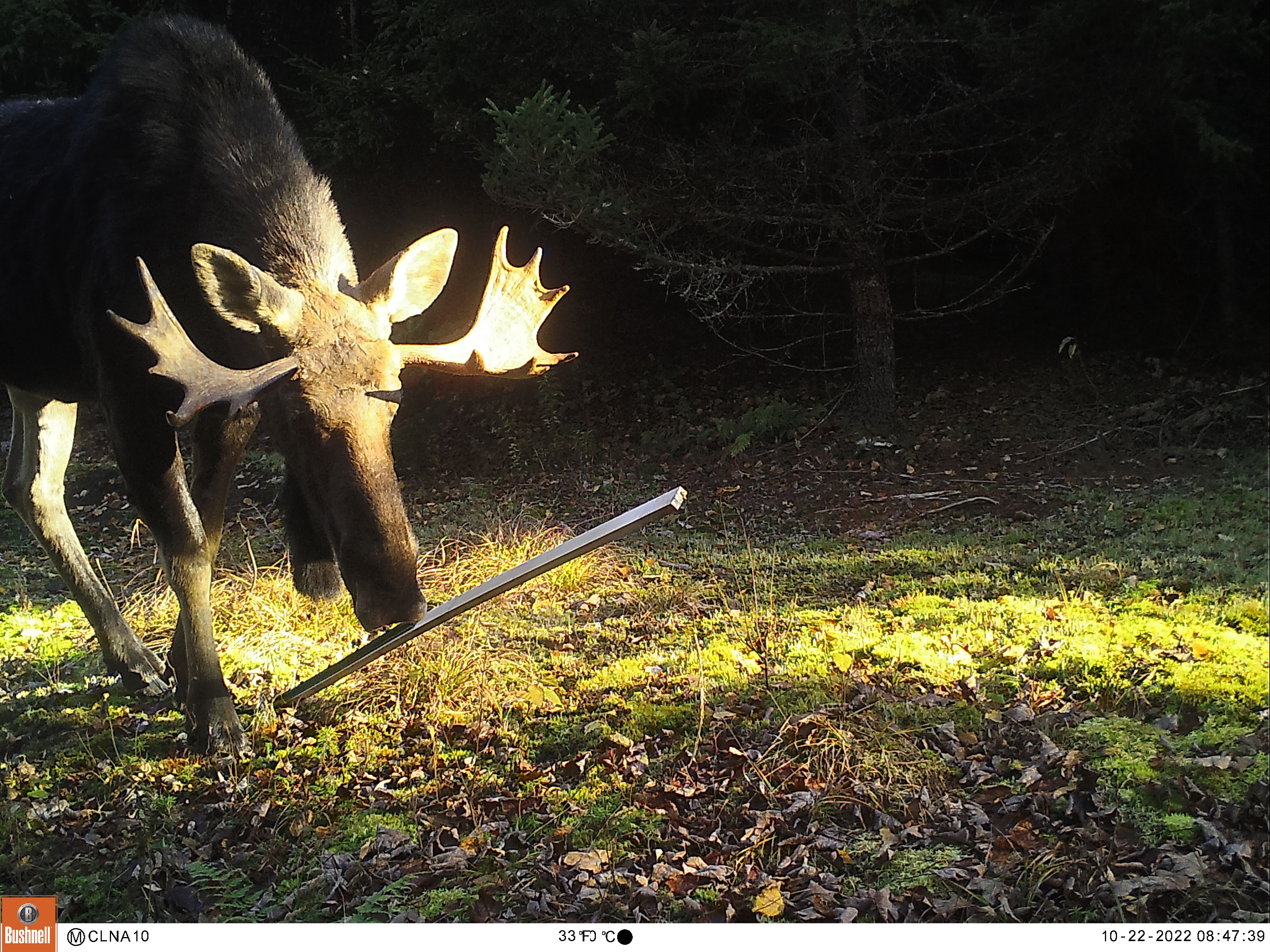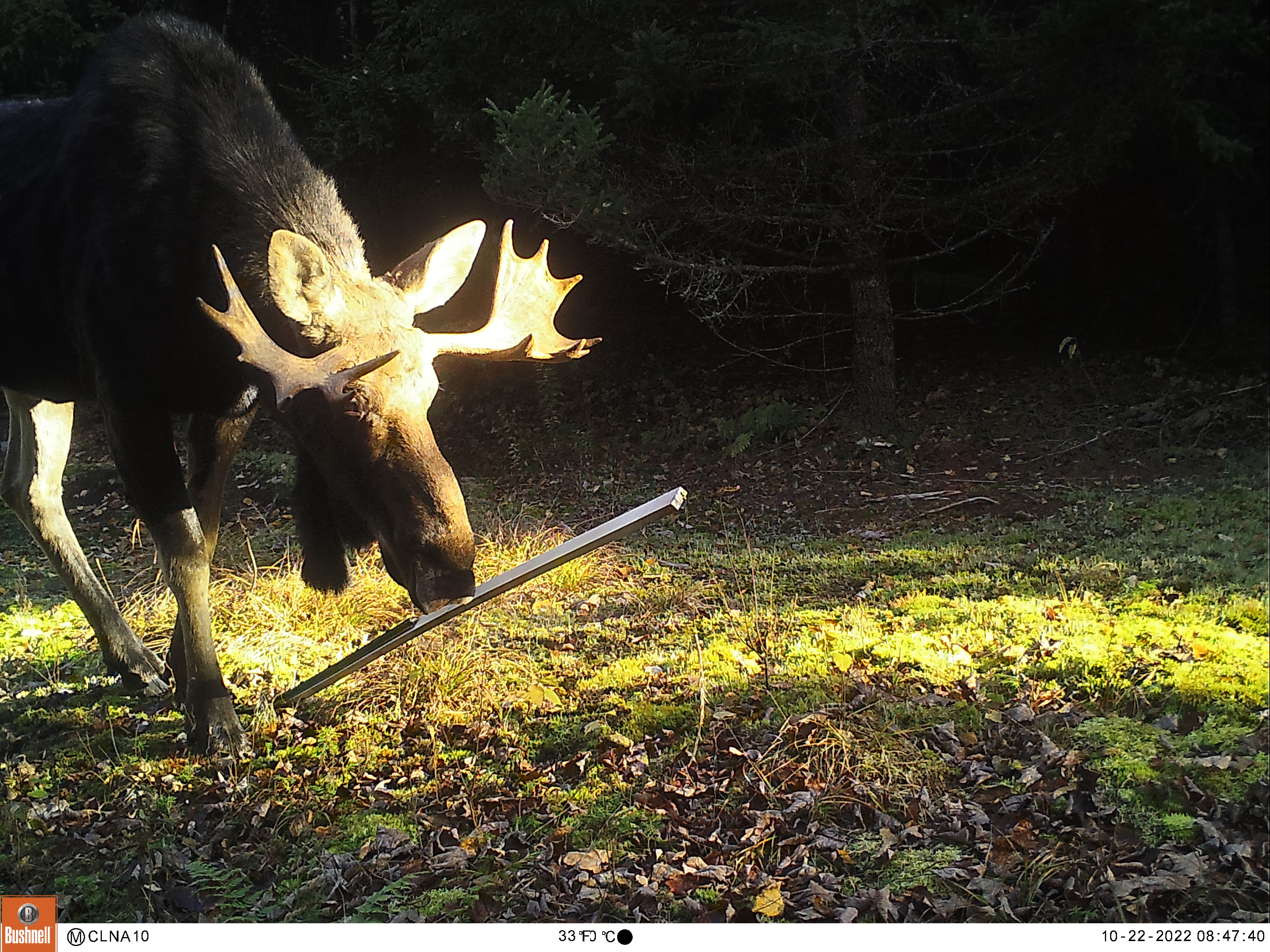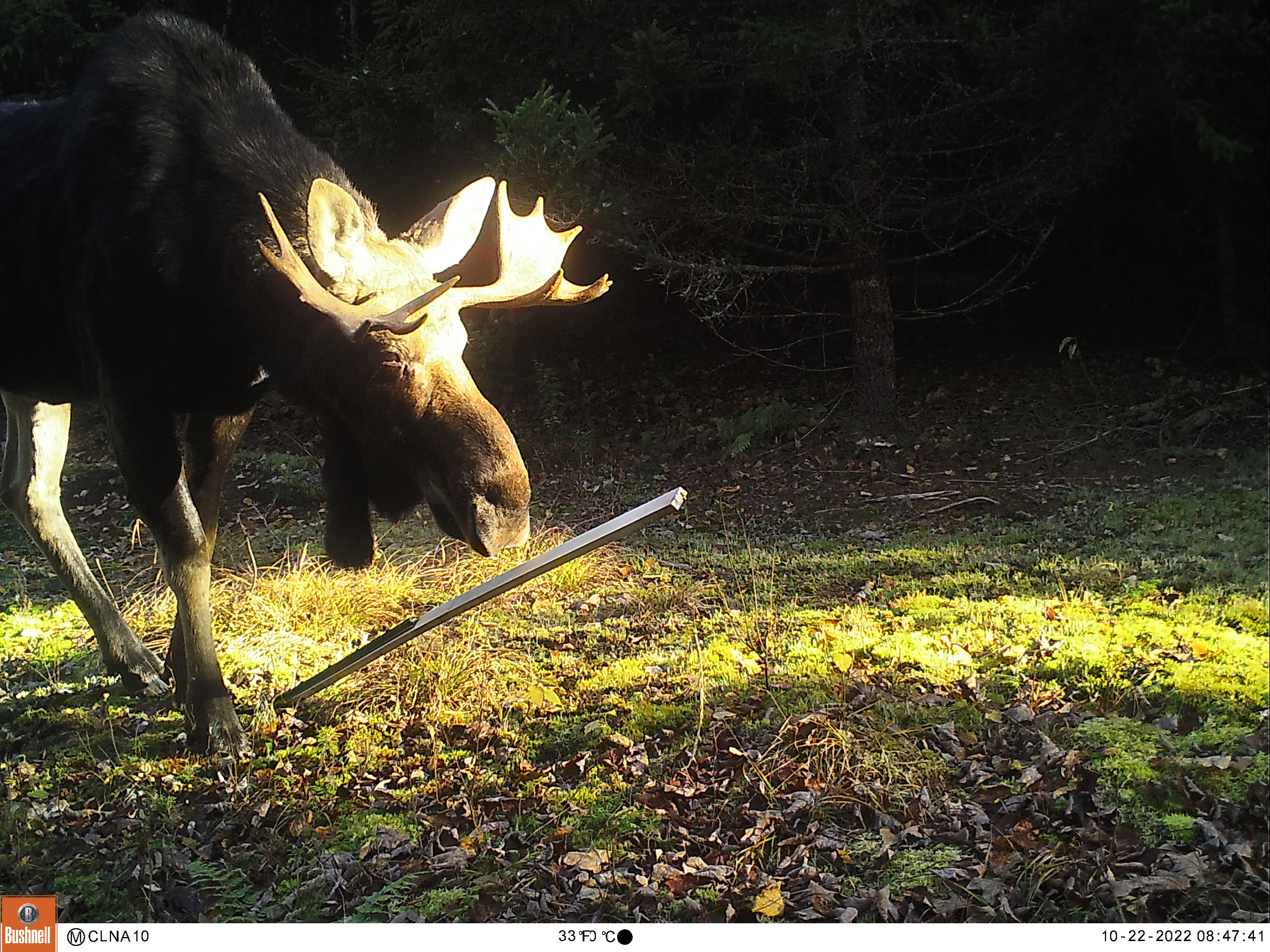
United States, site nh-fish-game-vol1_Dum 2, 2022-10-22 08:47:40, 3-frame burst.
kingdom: Animalia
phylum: Chordata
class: Mammalia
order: Artiodactyla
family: Cervidae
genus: Alces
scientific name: Alces alces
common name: moose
Moose (Alces alces).